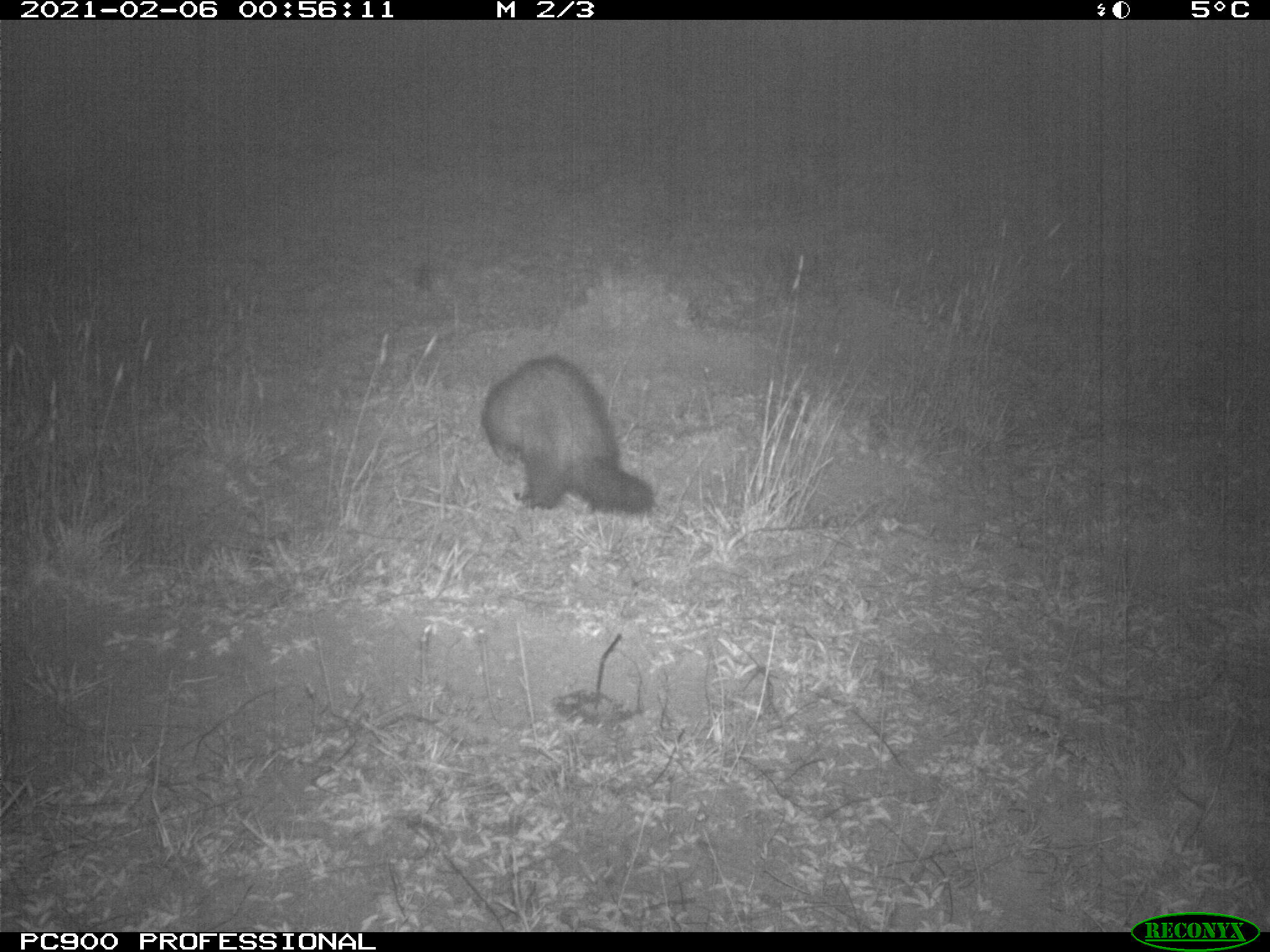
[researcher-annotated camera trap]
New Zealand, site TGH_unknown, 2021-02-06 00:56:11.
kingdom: Animalia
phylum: Chordata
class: Mammalia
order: Carnivora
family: Mustelidae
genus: Mustela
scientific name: Mustela furo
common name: ferret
Ferret (Mustela furo).